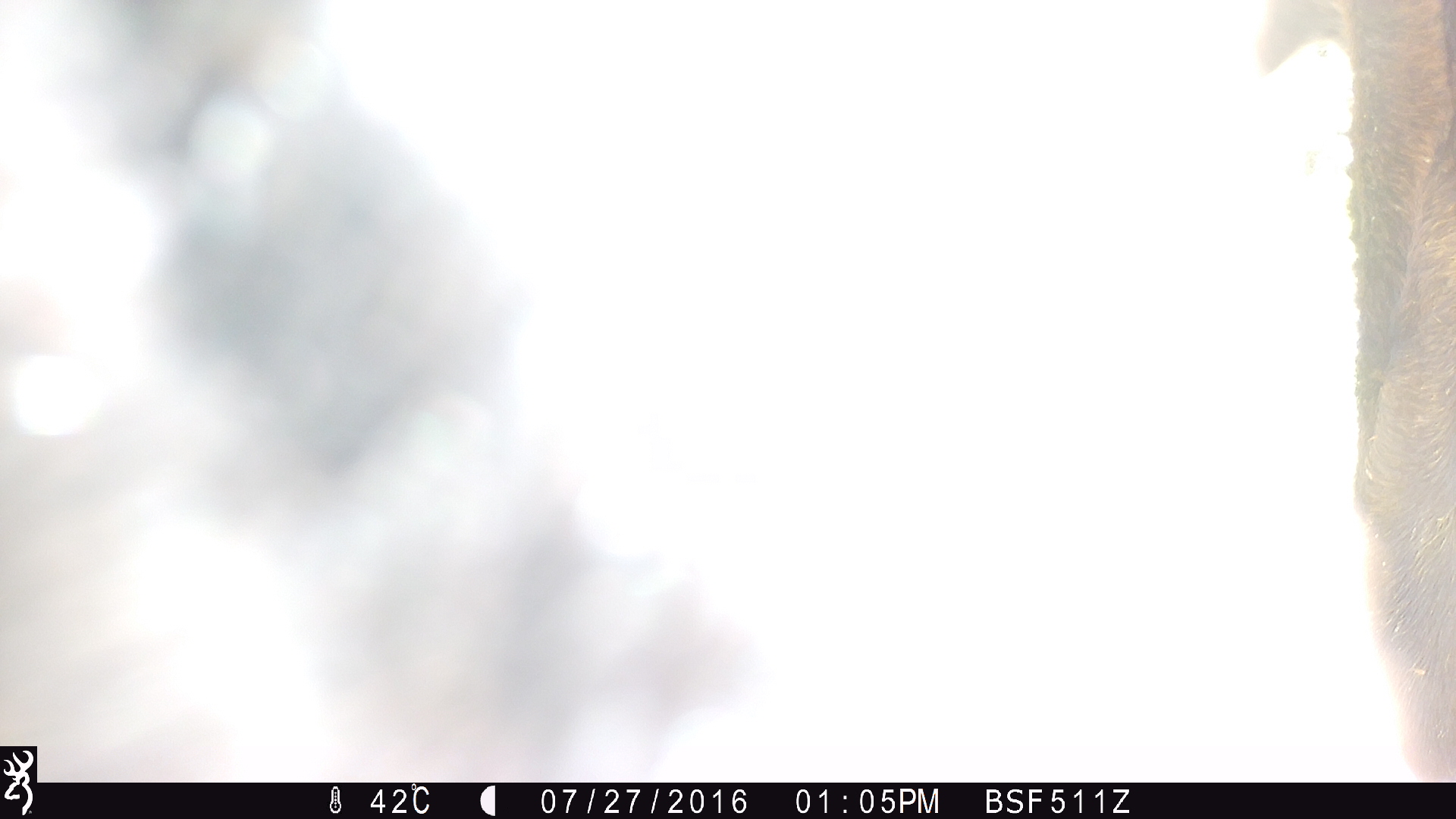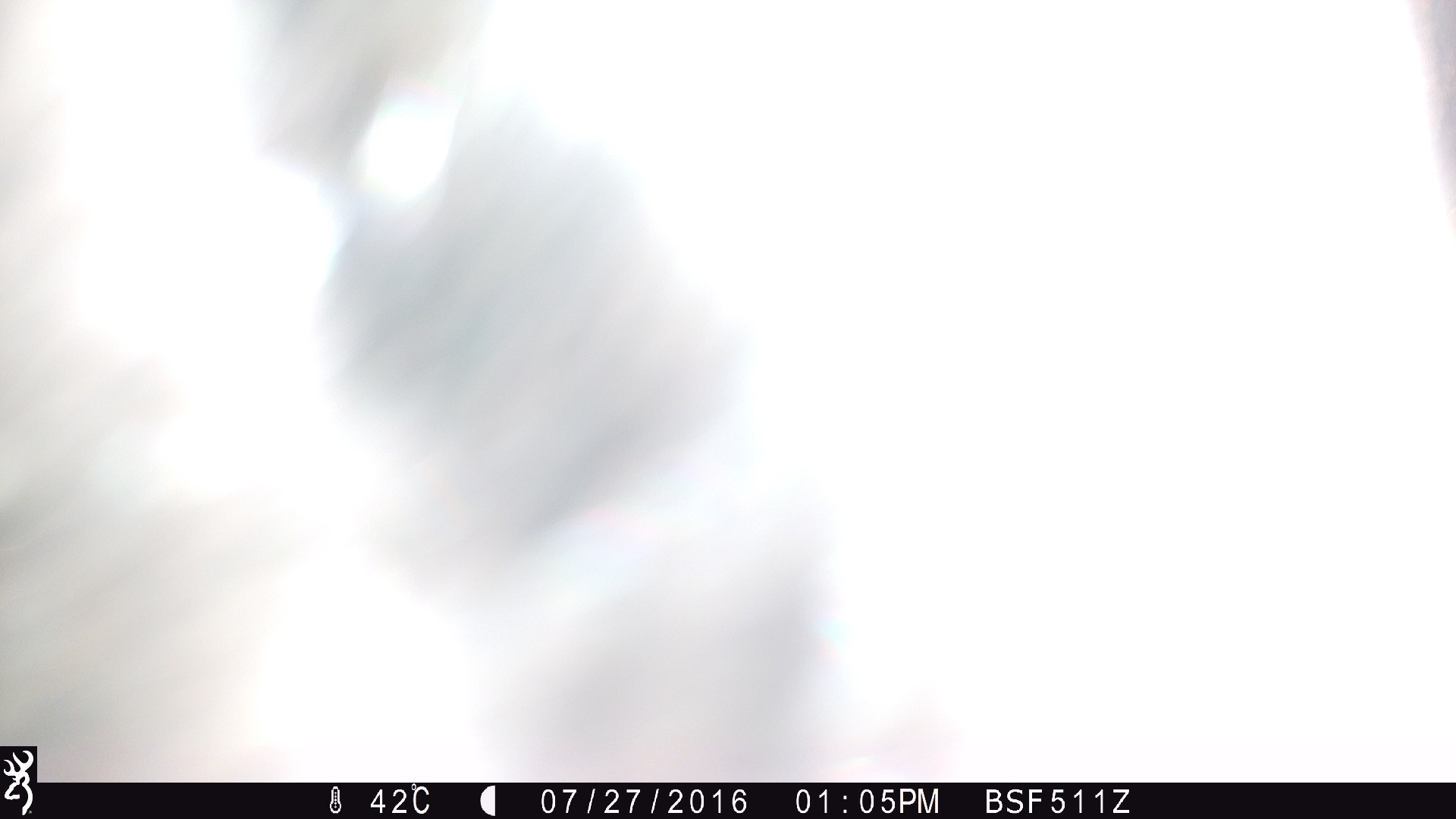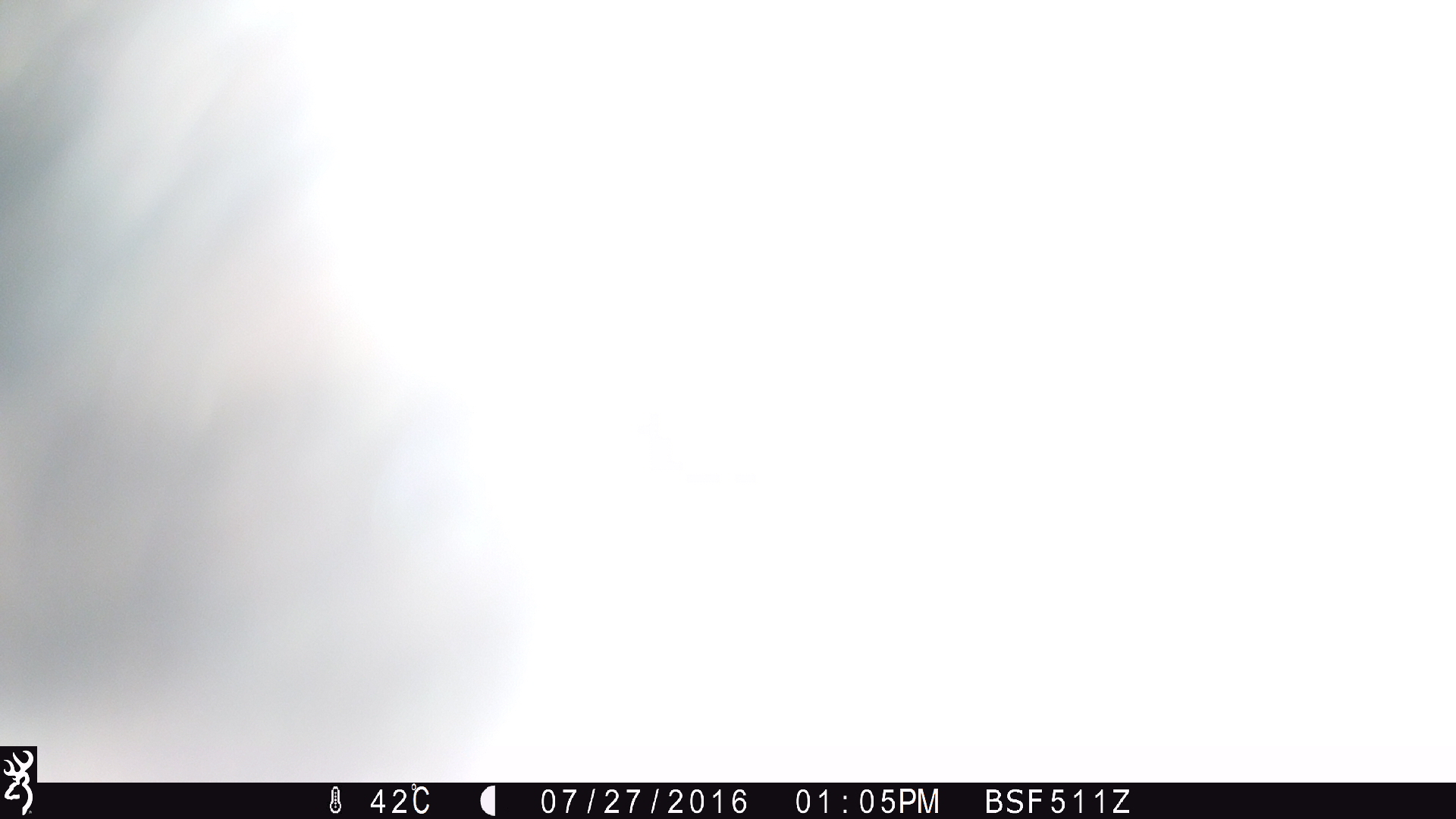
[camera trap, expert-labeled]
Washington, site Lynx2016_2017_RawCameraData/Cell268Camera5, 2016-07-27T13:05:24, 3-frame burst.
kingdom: Animalia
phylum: Chordata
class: Mammalia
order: Artiodactyla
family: Bovidae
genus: Bos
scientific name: Bos taurus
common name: domestic cattle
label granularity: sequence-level